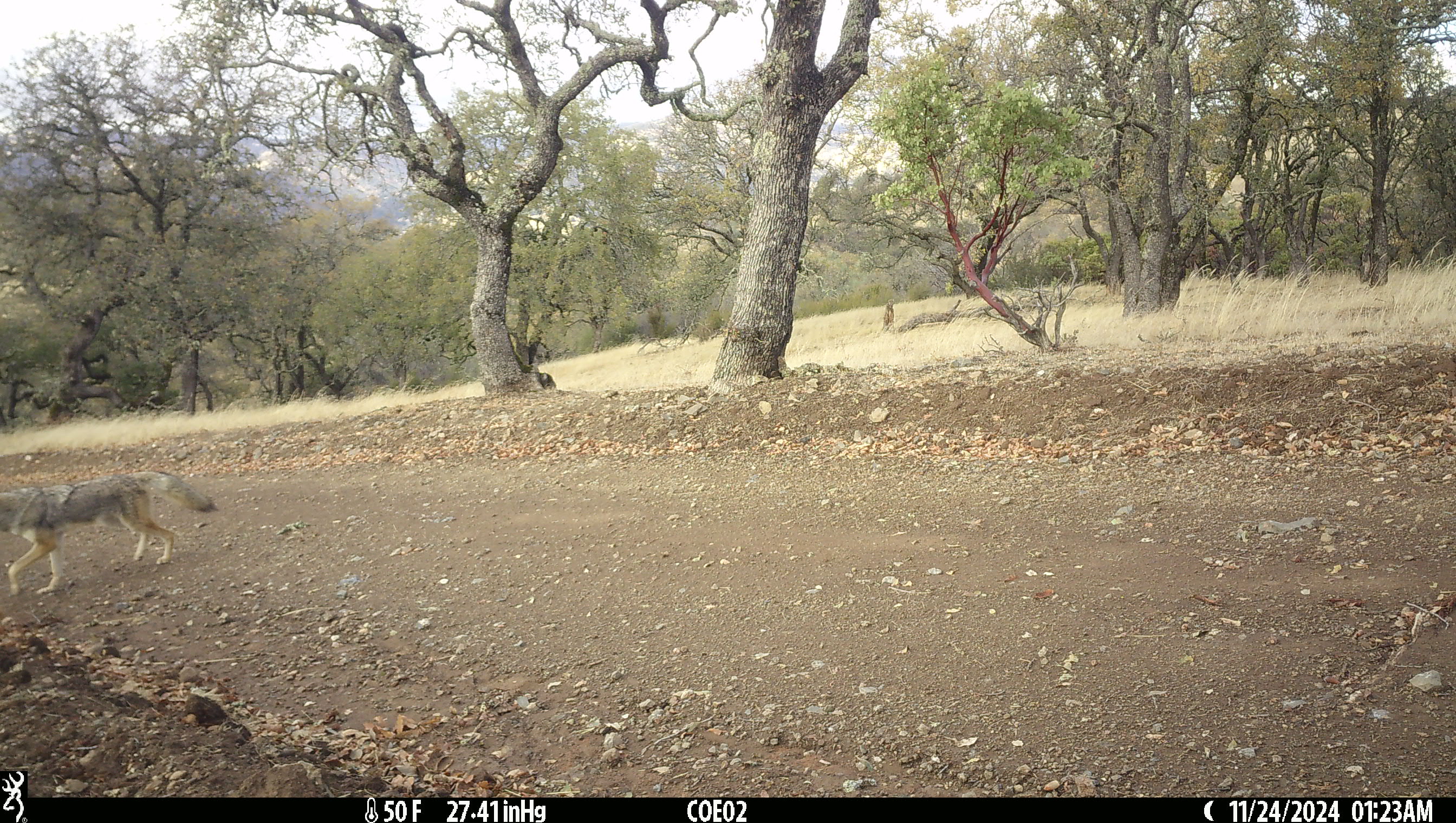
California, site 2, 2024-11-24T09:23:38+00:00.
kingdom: Animalia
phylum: Chordata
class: Mammalia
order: Carnivora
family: Canidae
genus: Canis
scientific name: Canis latrans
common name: coyote